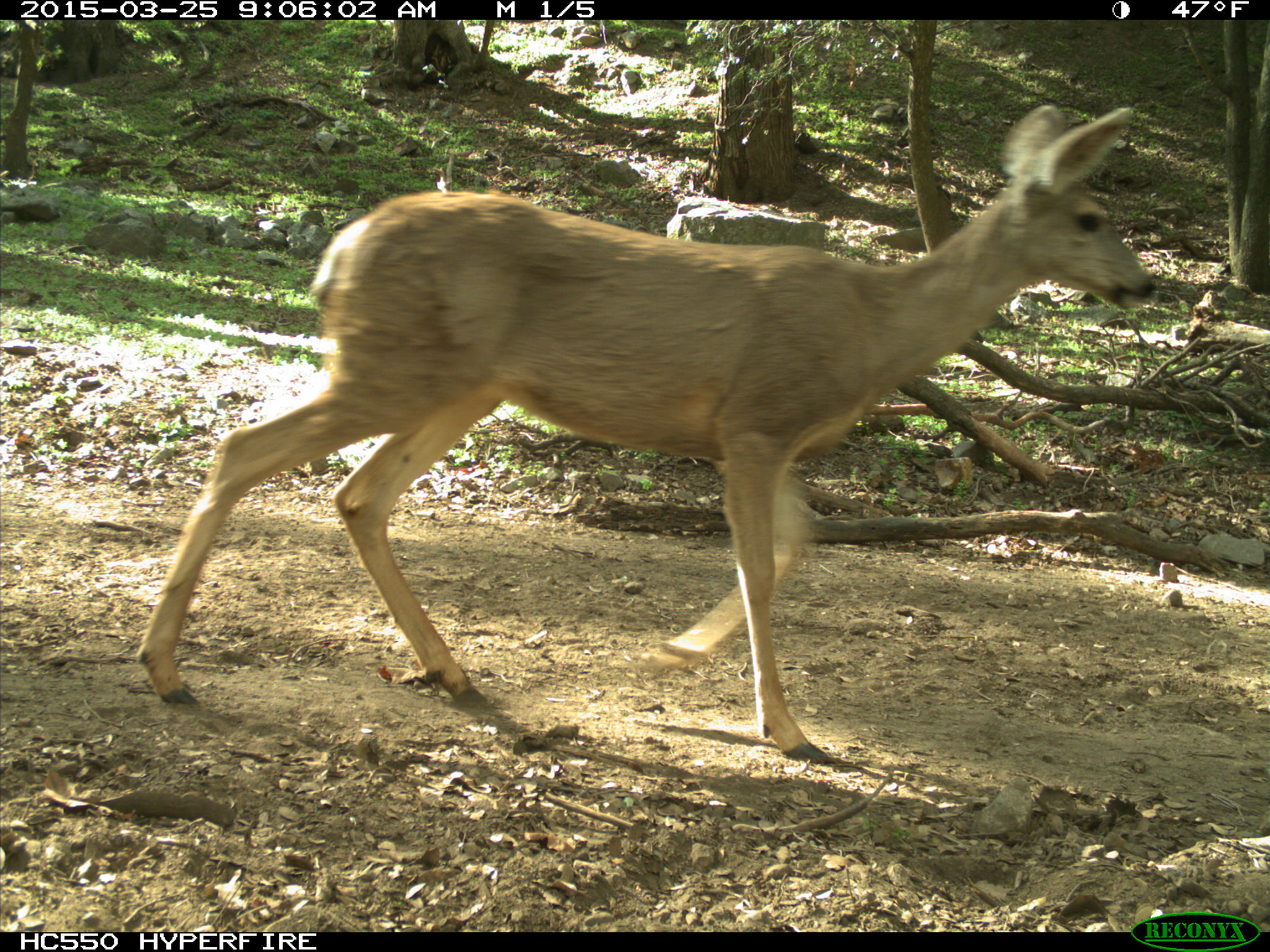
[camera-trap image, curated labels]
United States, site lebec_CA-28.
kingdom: Animalia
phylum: Chordata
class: Mammalia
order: Artiodactyla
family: Cervidae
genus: Odocoileus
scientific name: Odocoileus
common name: deer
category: unidentified deer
Unidentified deer (deer) (Odocoileus).